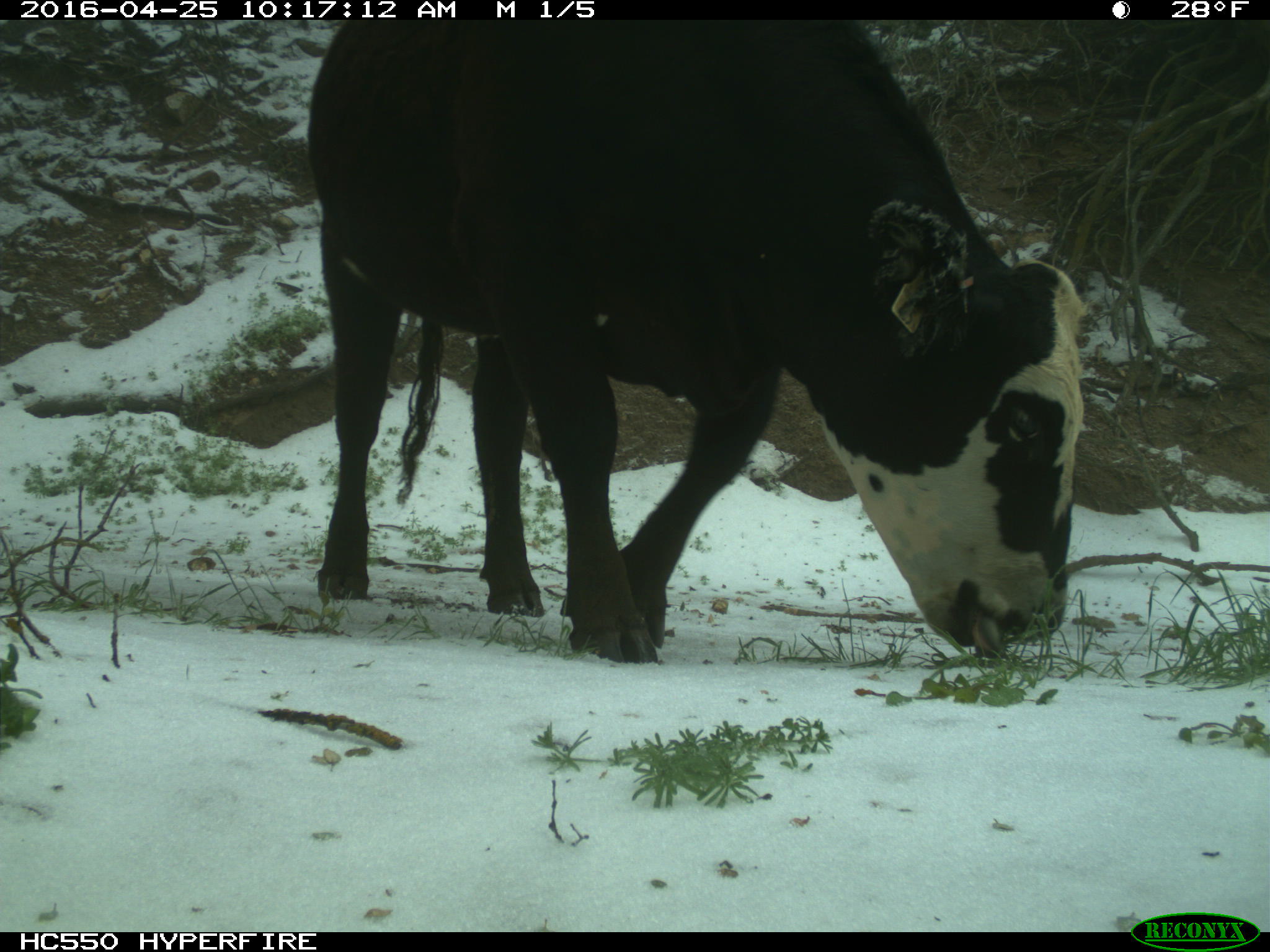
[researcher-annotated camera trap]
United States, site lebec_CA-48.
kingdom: Animalia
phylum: Chordata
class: Mammalia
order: Artiodactyla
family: Bovidae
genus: Bos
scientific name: Bos taurus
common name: domestic cow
Bos taurus (domestic cow).